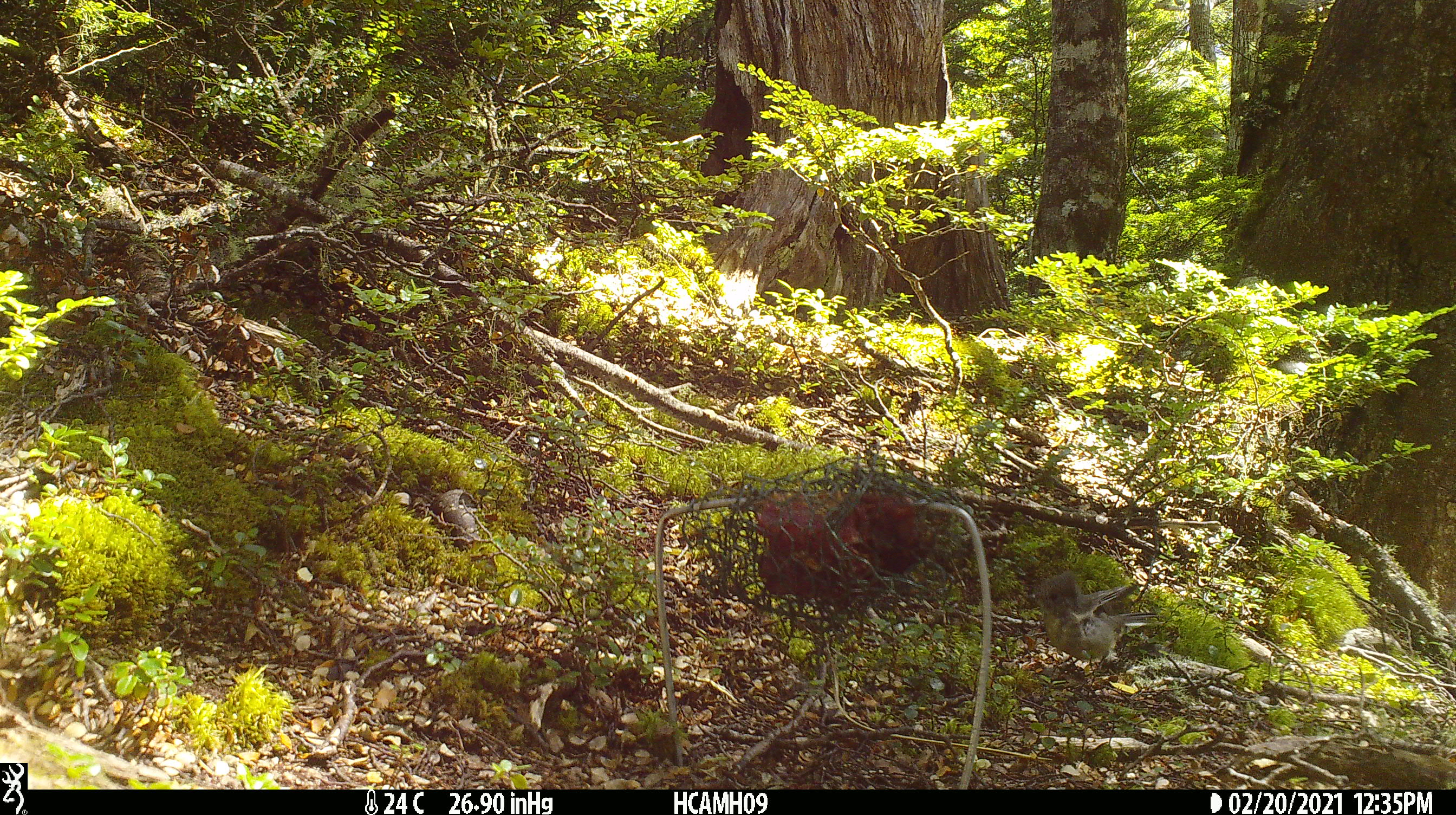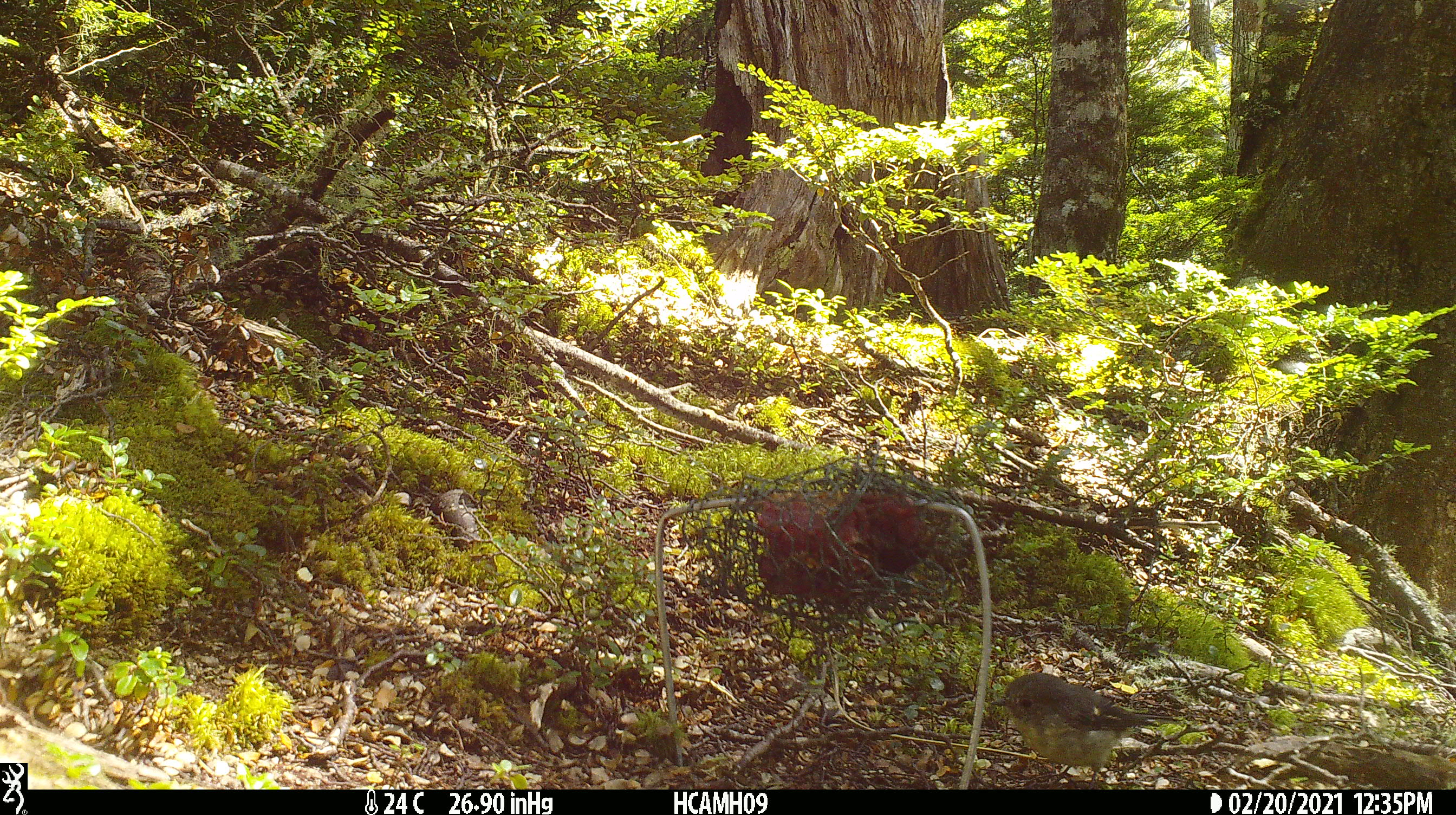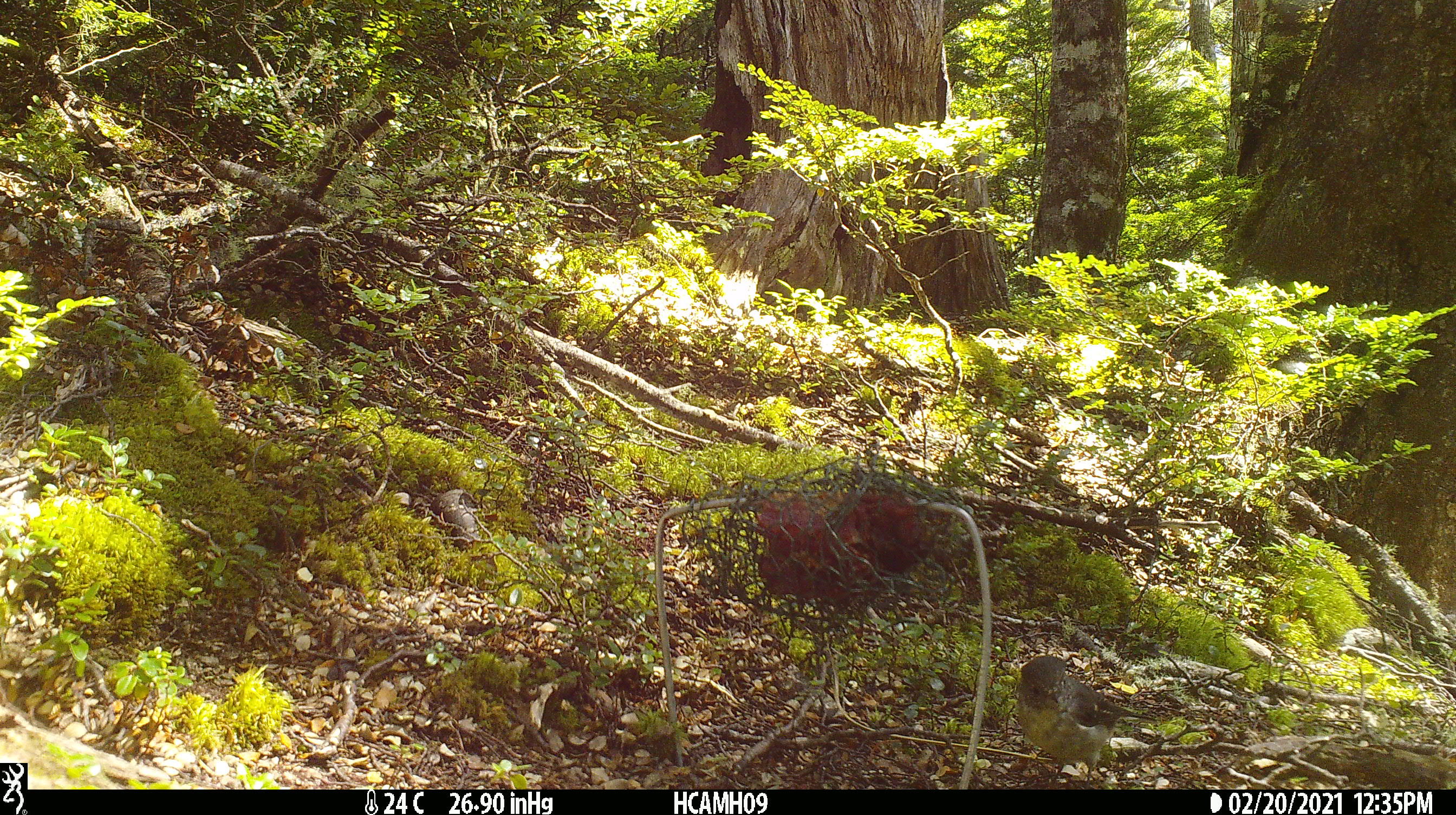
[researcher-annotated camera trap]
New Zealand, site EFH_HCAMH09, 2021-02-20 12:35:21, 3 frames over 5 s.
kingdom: Animalia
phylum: Chordata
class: Aves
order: Passeriformes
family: Petroicidae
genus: Petroica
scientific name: Petroica macrocephala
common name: tomtit